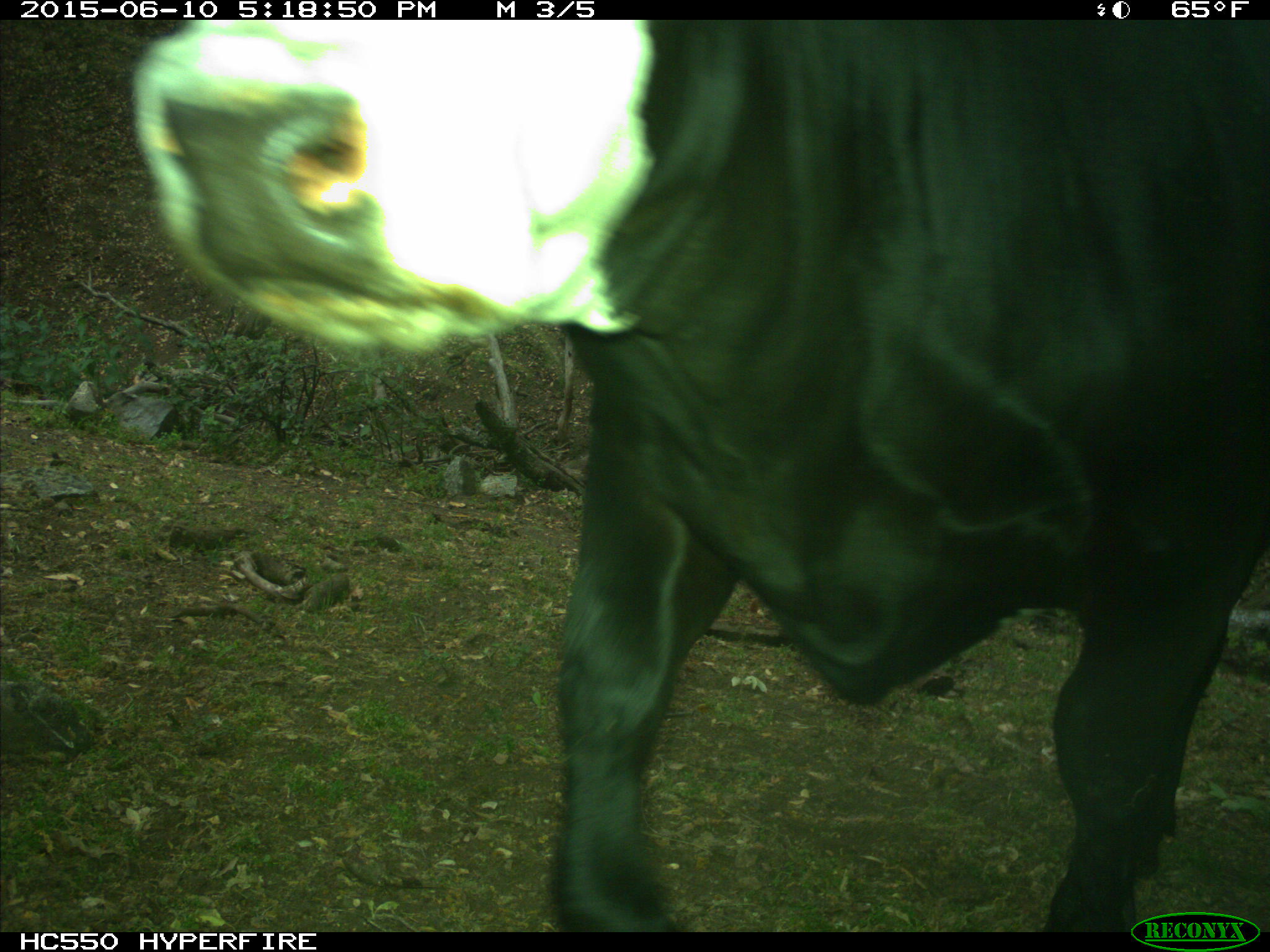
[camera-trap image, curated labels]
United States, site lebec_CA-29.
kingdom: Animalia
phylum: Chordata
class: Mammalia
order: Artiodactyla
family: Bovidae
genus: Bos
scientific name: Bos taurus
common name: domestic cow